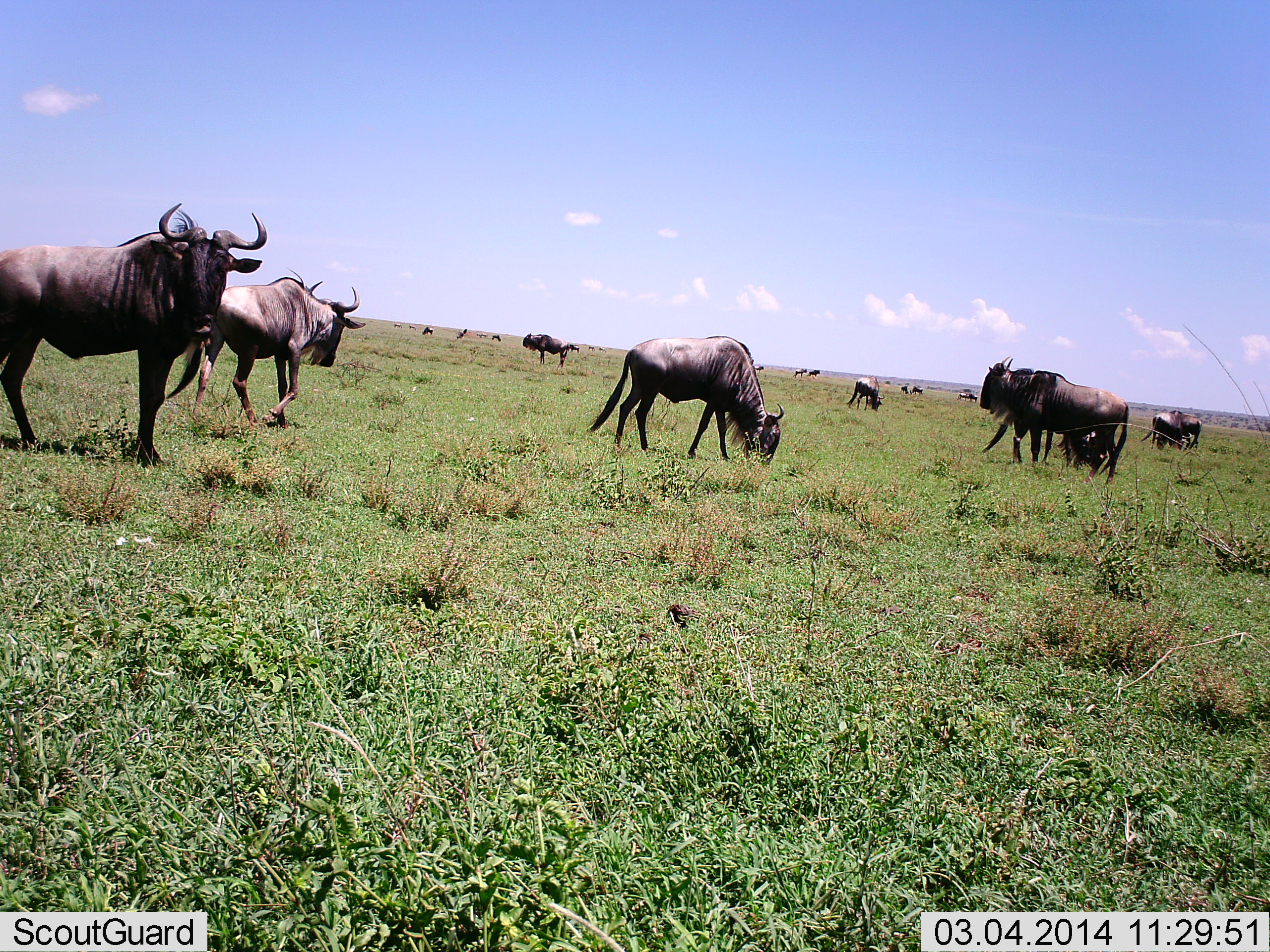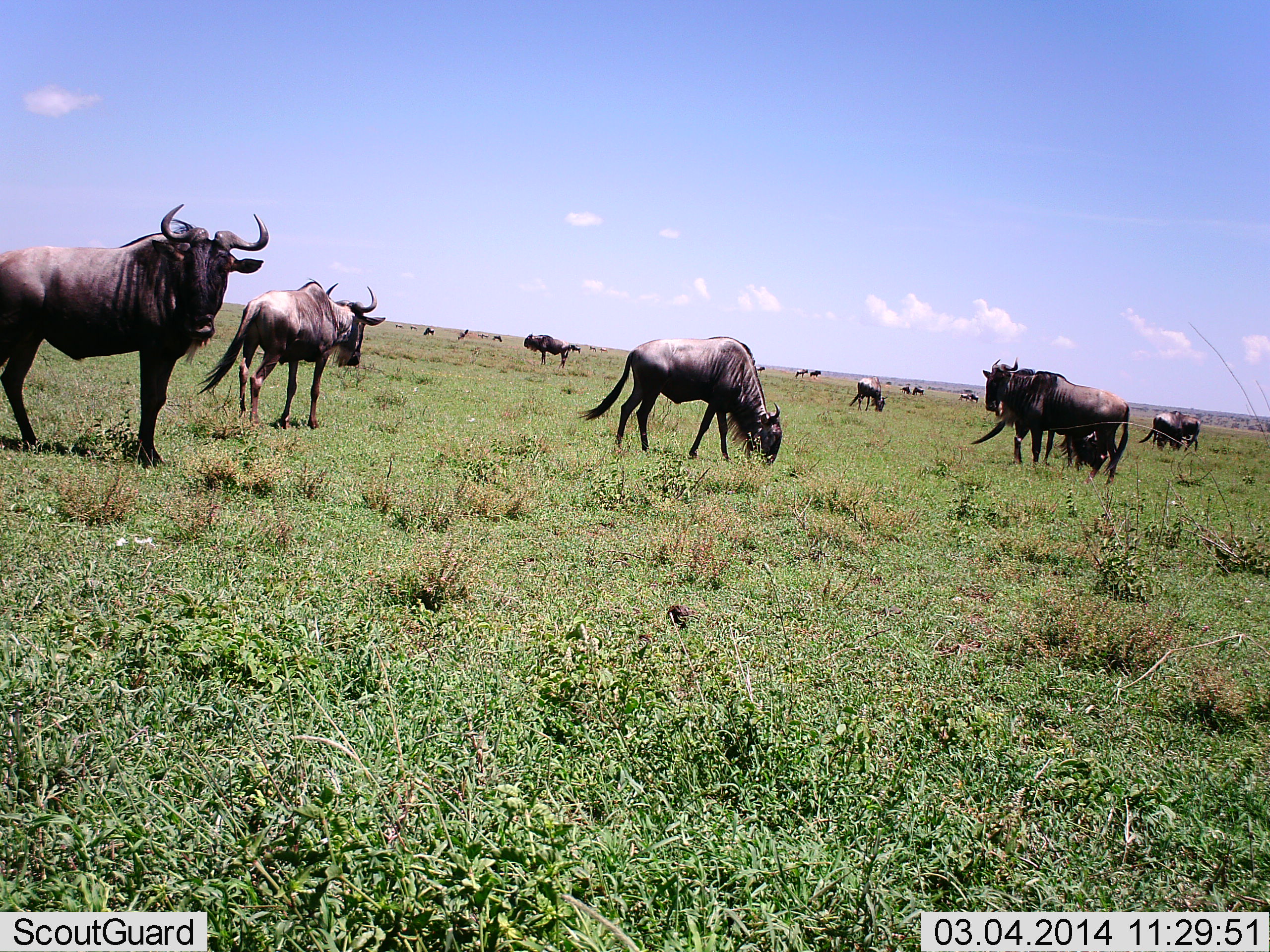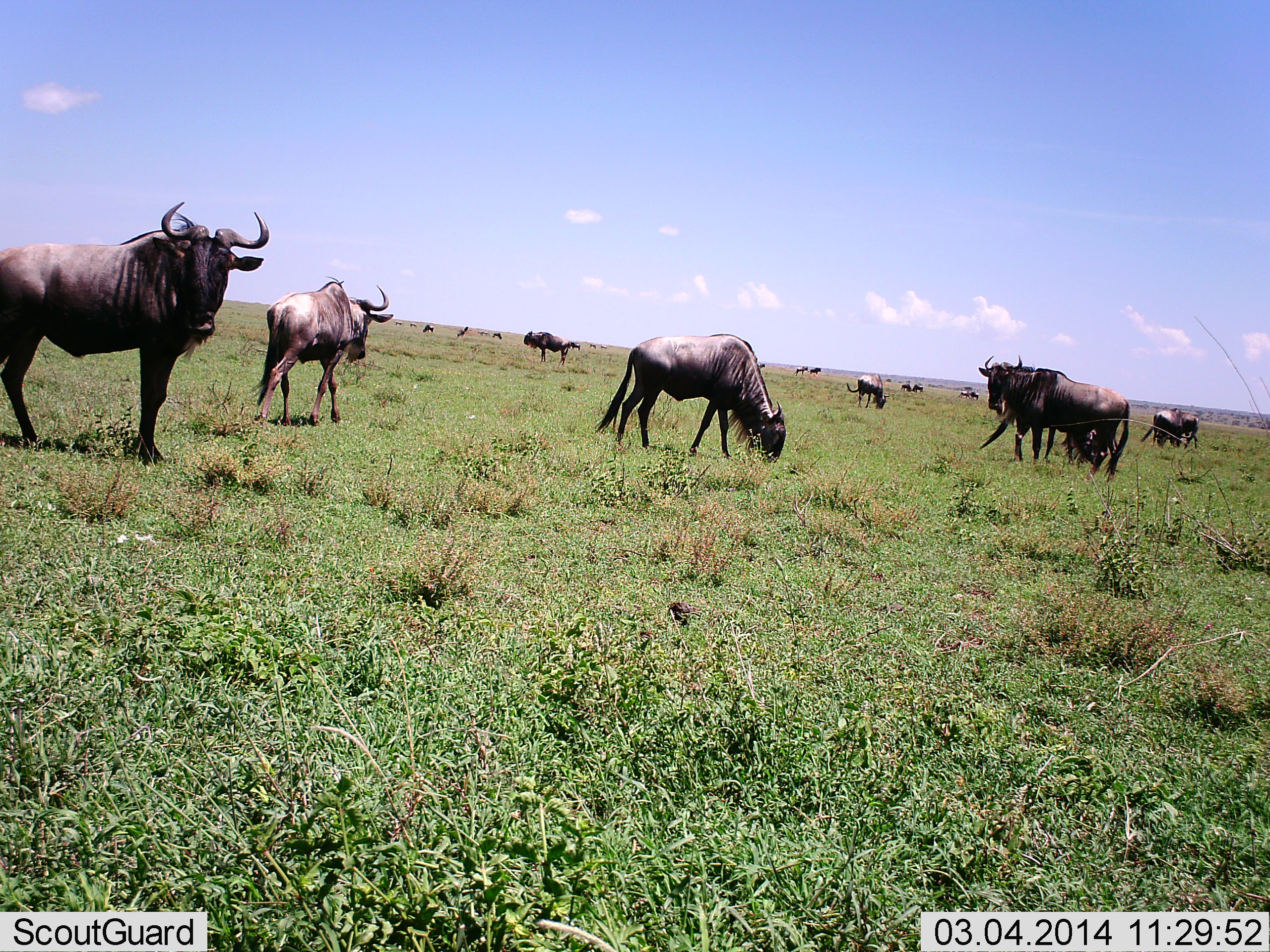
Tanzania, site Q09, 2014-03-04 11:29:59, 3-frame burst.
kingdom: Animalia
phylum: Chordata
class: Mammalia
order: Artiodactyla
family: Bovidae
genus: Connochaetes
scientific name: Connochaetes taurinus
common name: blue wildebeest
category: wildebeest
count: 11-50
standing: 70%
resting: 10%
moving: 40%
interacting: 0%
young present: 10%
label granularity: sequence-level